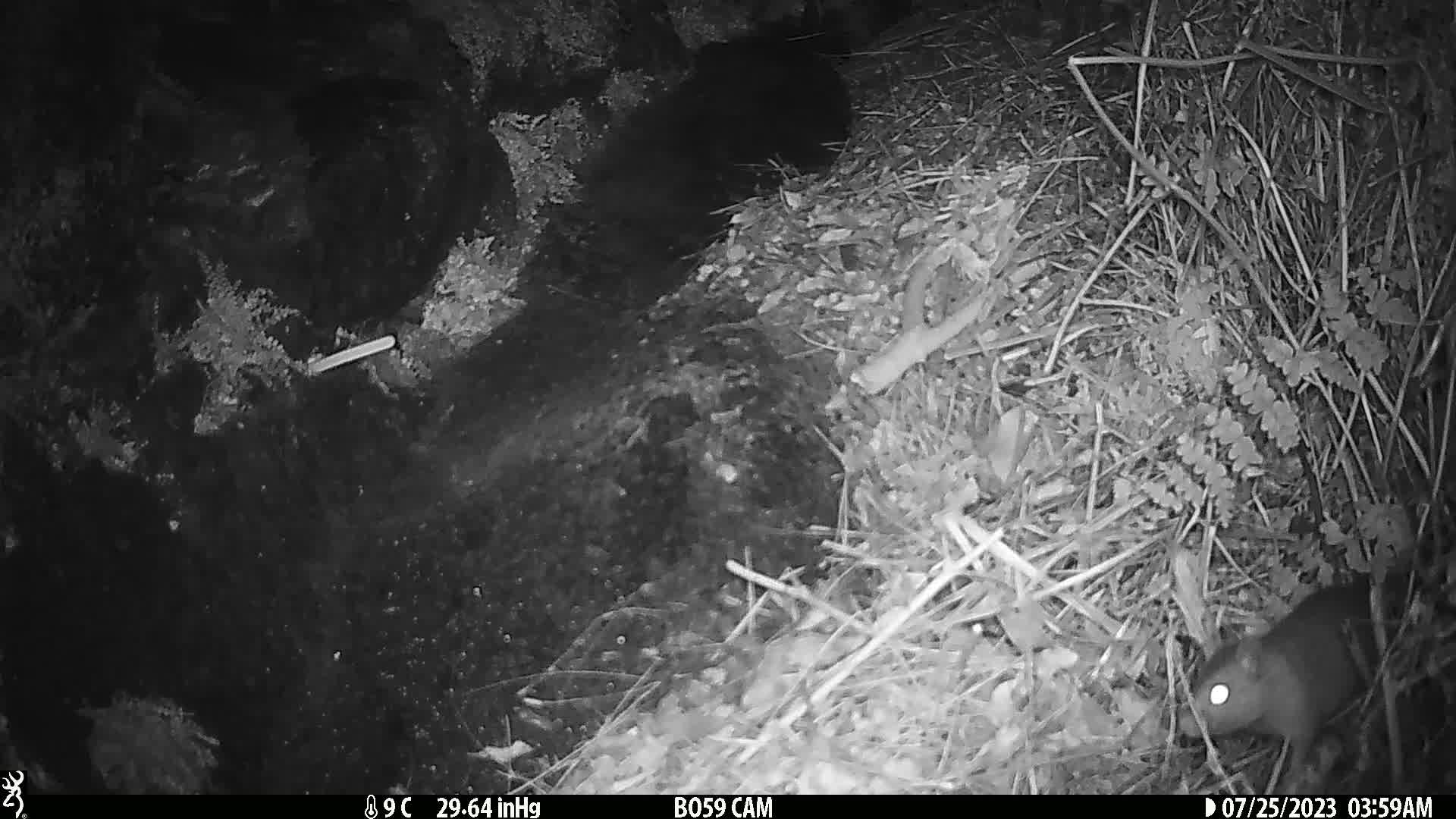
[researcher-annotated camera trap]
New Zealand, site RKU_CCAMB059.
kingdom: Animalia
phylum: Chordata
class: Mammalia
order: Rodentia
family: Muridae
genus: Rattus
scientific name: Rattus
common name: rat